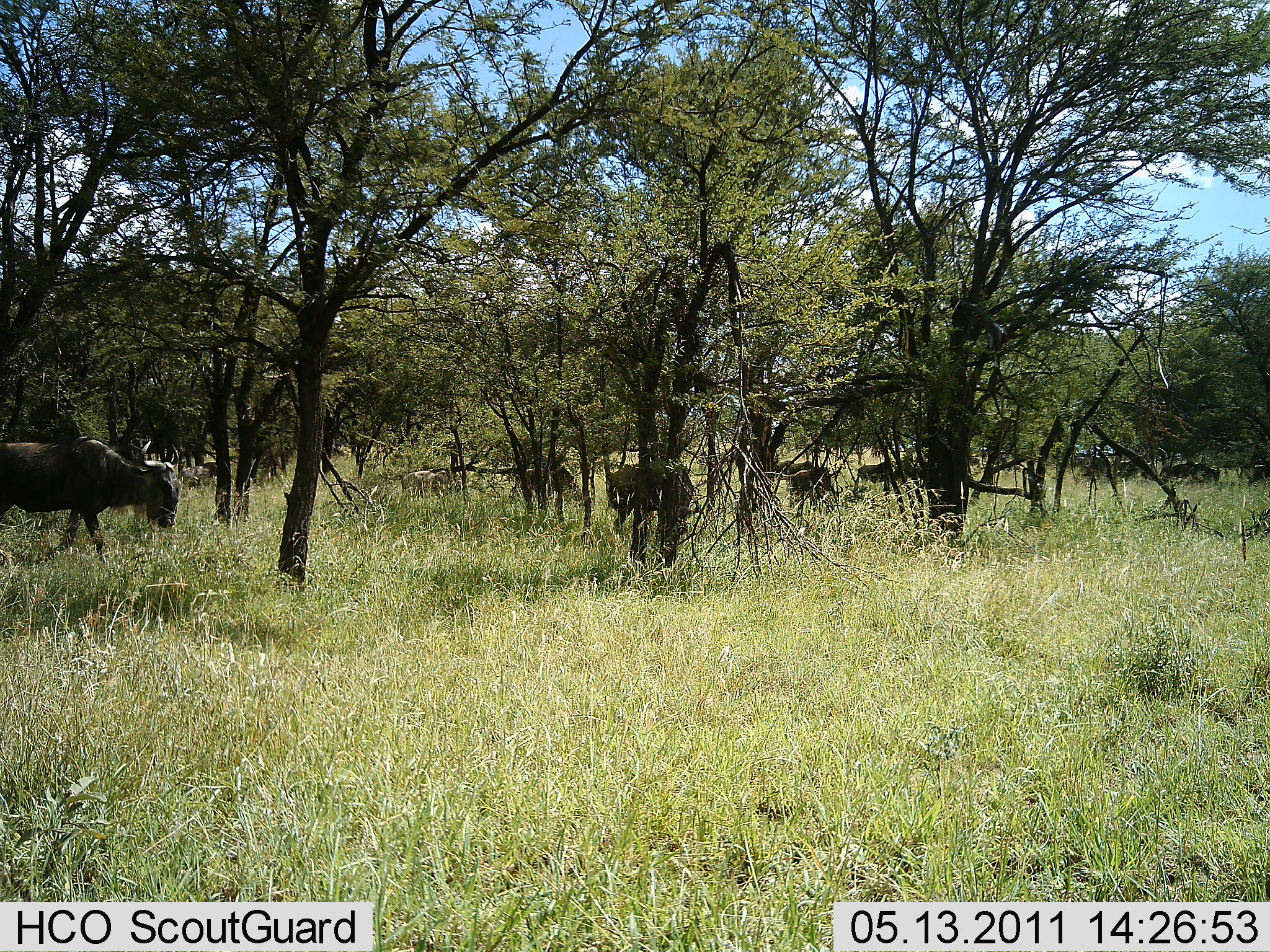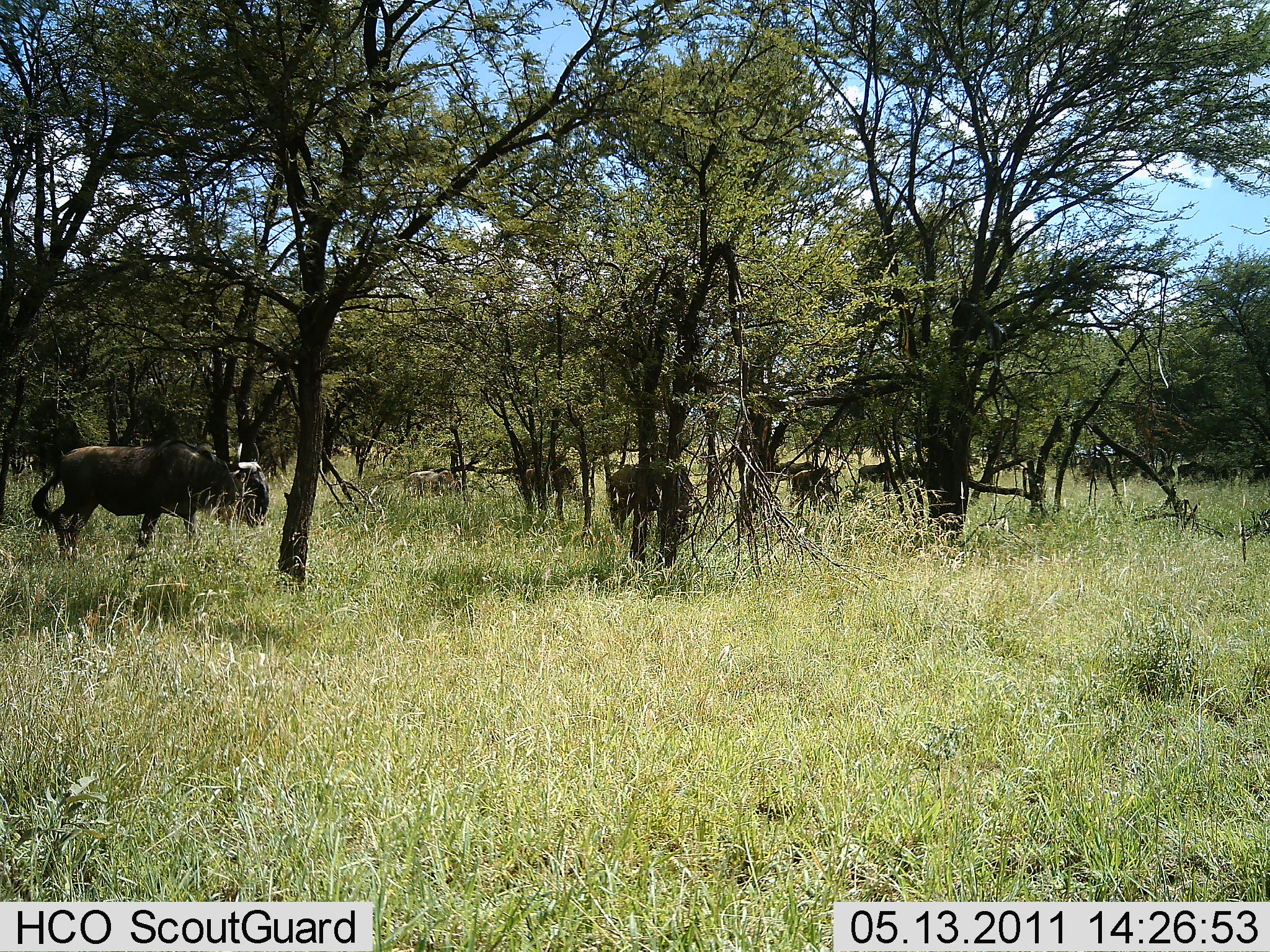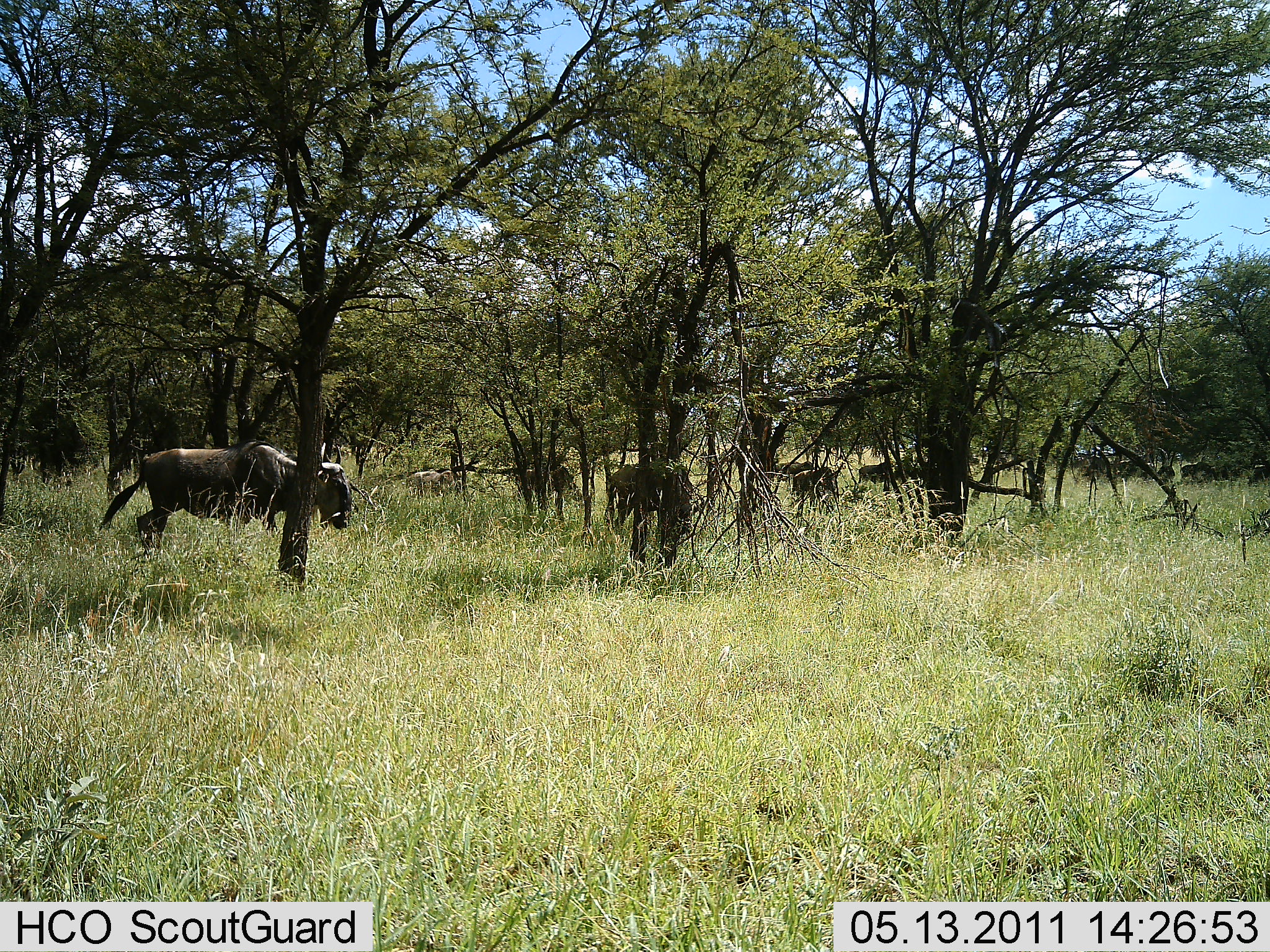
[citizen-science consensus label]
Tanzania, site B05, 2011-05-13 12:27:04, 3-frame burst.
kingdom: Animalia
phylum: Chordata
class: Mammalia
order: Artiodactyla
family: Bovidae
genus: Connochaetes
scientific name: Connochaetes taurinus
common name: blue wildebeest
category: wildebeest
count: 8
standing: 33%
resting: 0%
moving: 75%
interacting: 0%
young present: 0%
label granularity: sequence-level